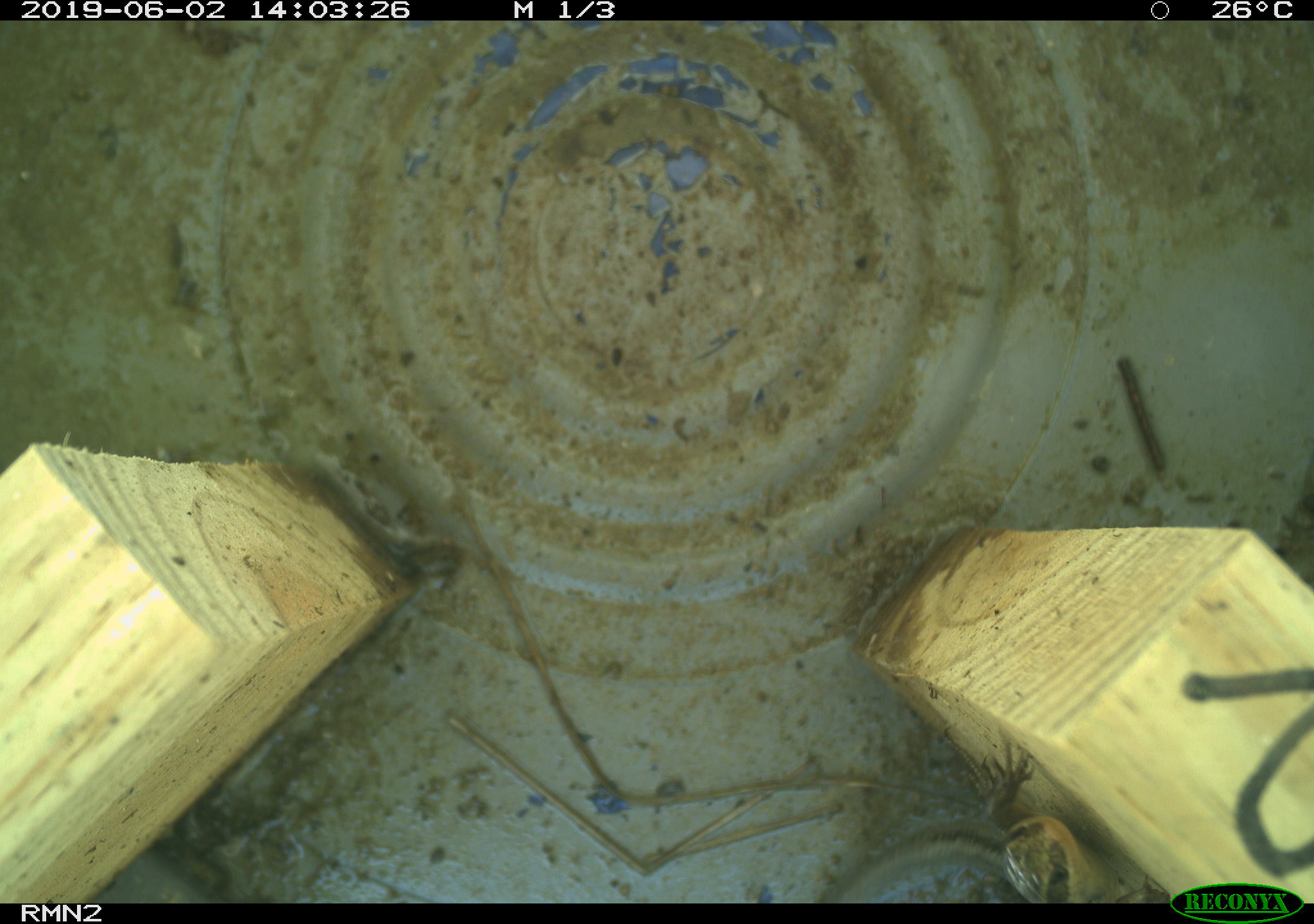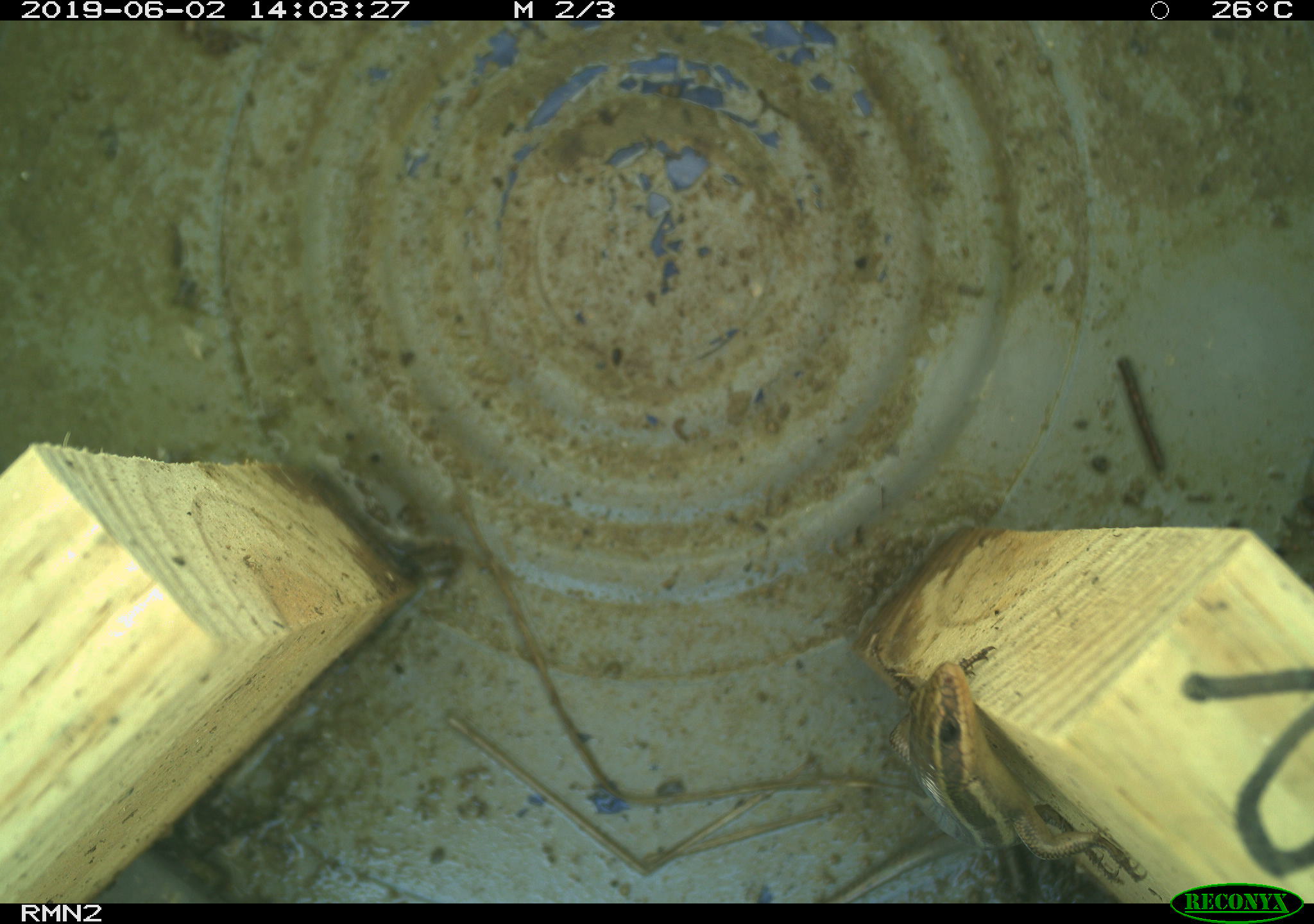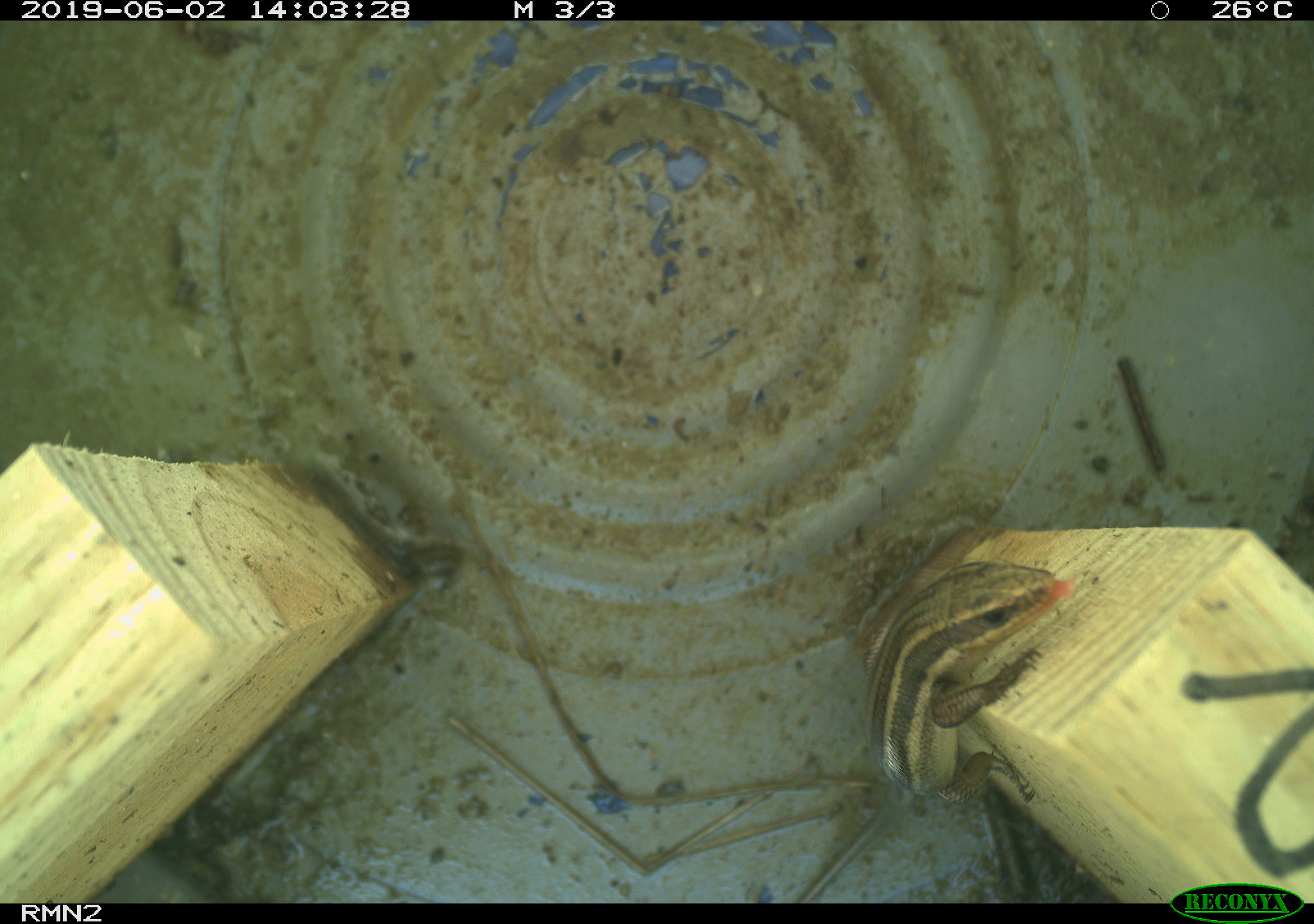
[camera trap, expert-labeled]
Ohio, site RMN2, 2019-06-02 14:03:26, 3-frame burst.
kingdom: Animalia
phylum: Chordata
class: Reptilia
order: Squamata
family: Scincidae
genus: Plestiodon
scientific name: Plestiodon fasciatus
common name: common five-lined skink